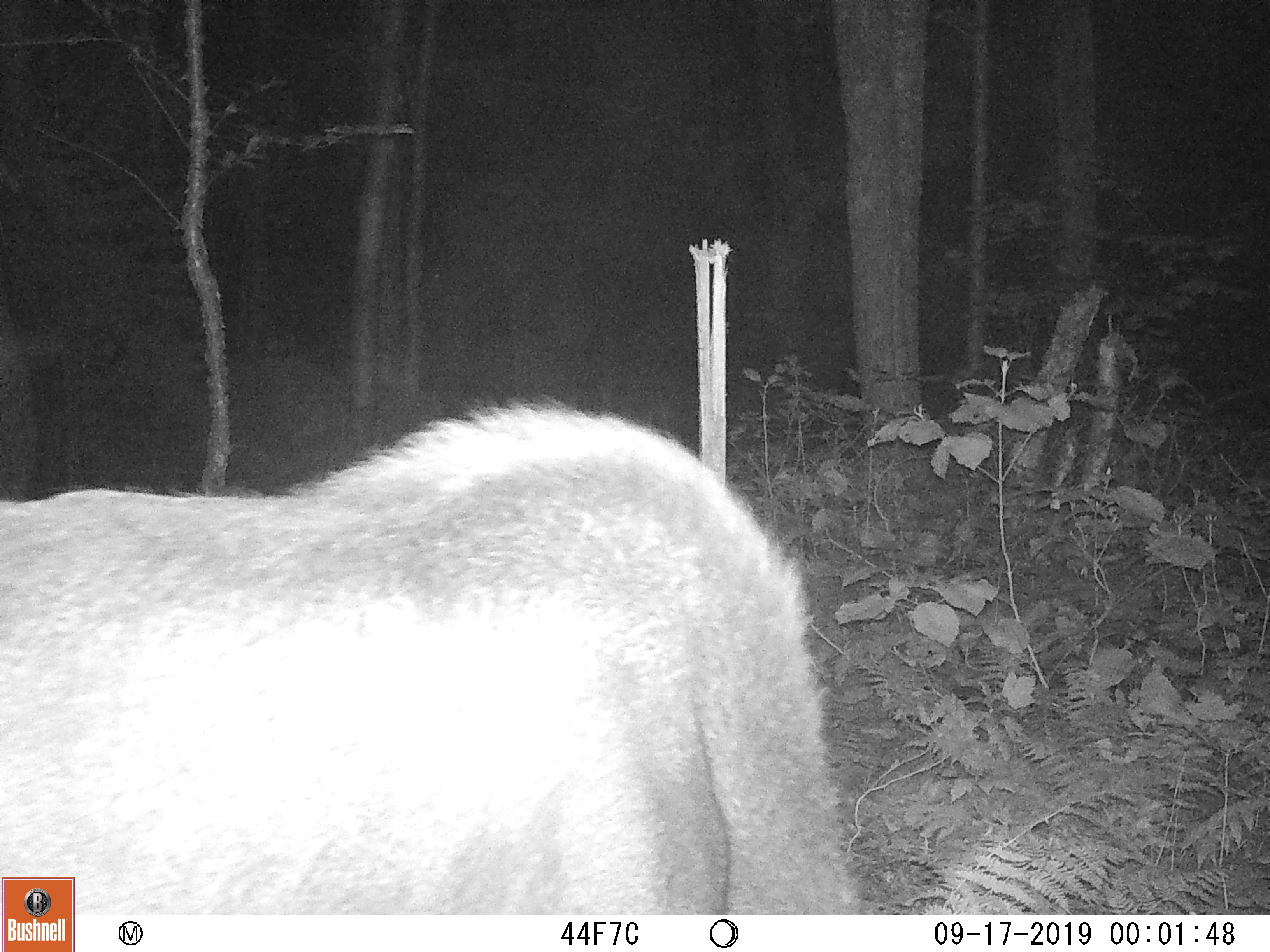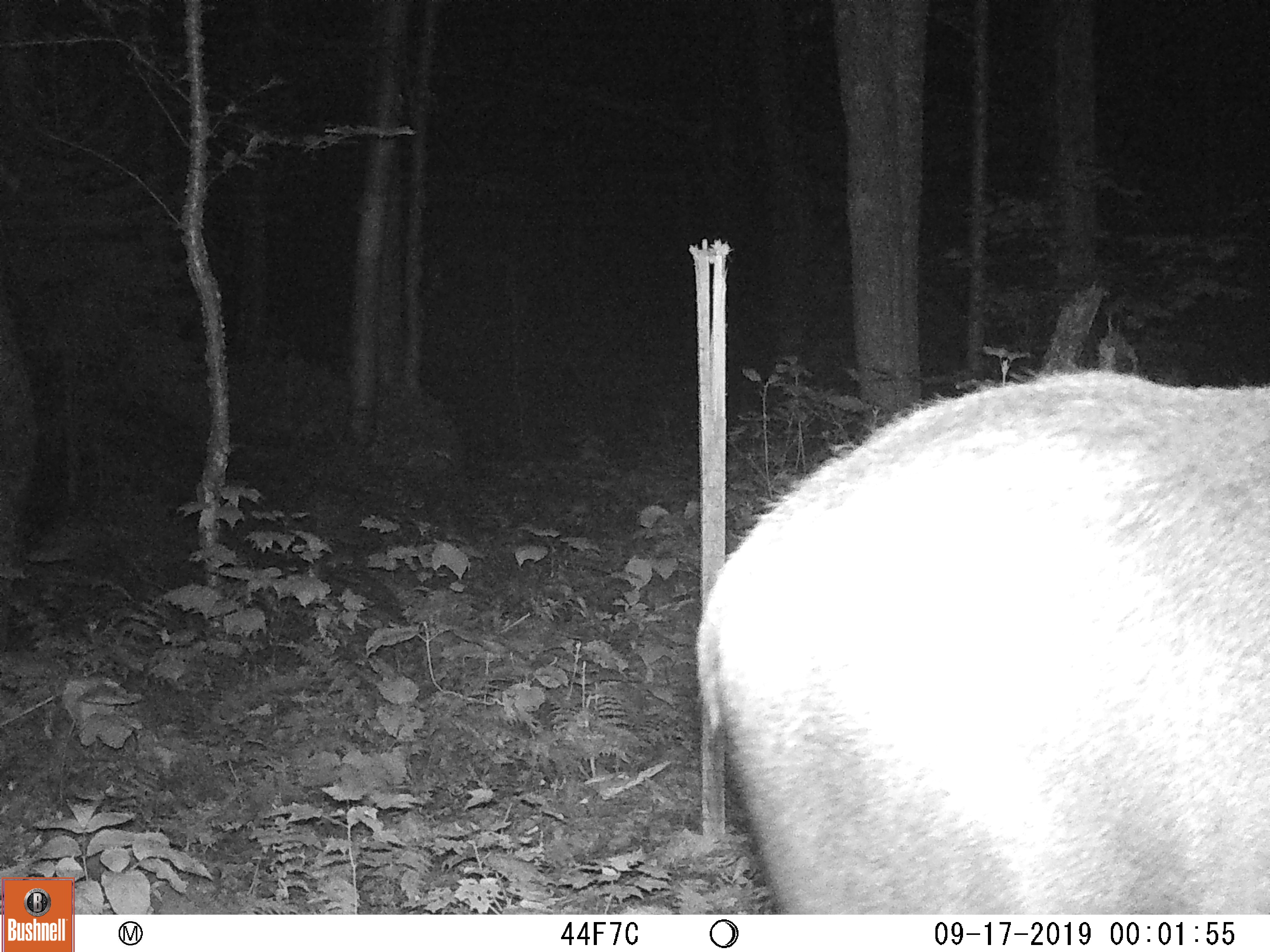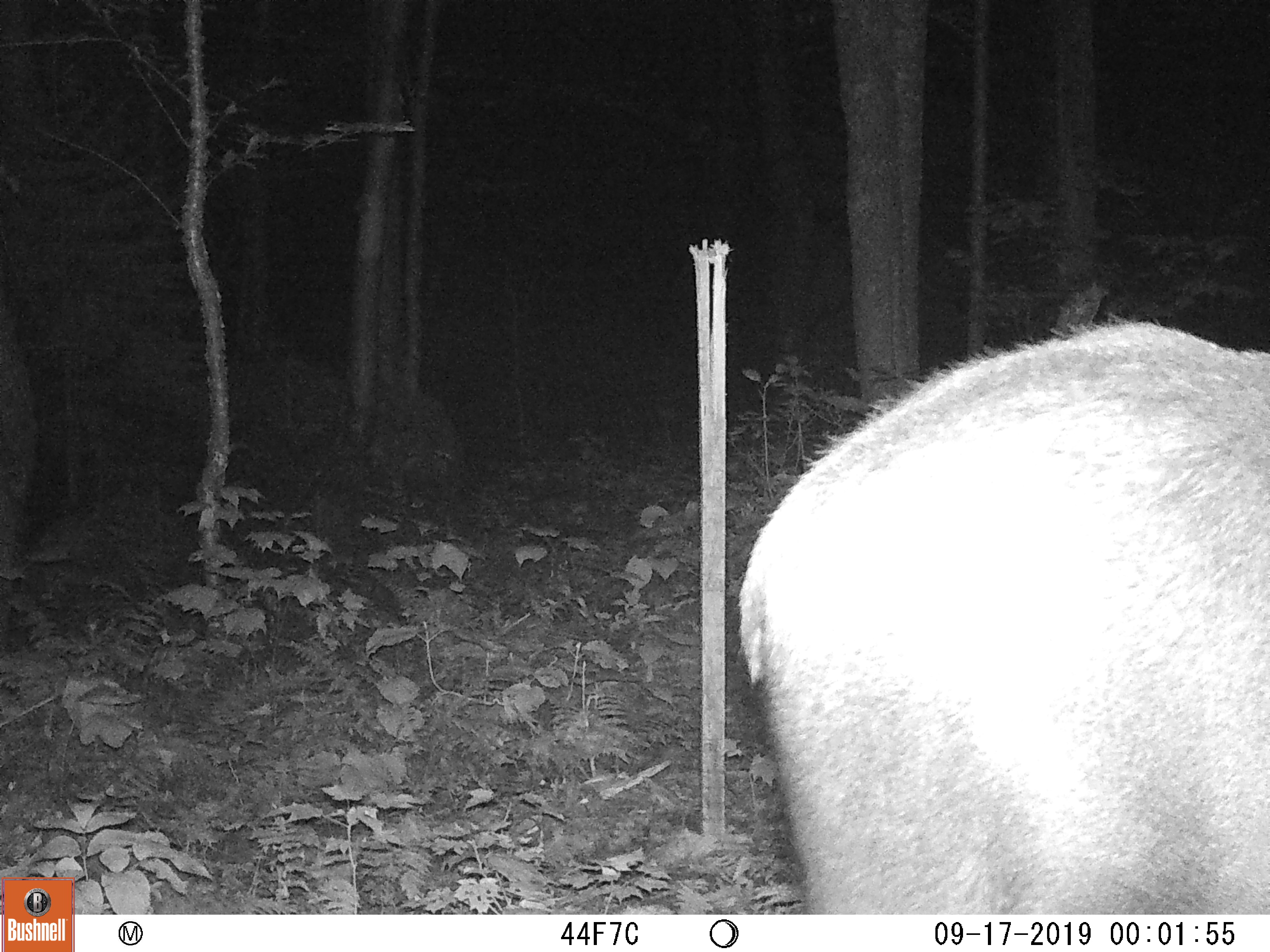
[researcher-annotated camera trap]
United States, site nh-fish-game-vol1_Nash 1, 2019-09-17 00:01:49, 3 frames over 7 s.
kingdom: Animalia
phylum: Chordata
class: Mammalia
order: Artiodactyla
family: Cervidae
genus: Alces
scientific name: Alces alces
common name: moose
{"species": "moose (Alces alces)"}